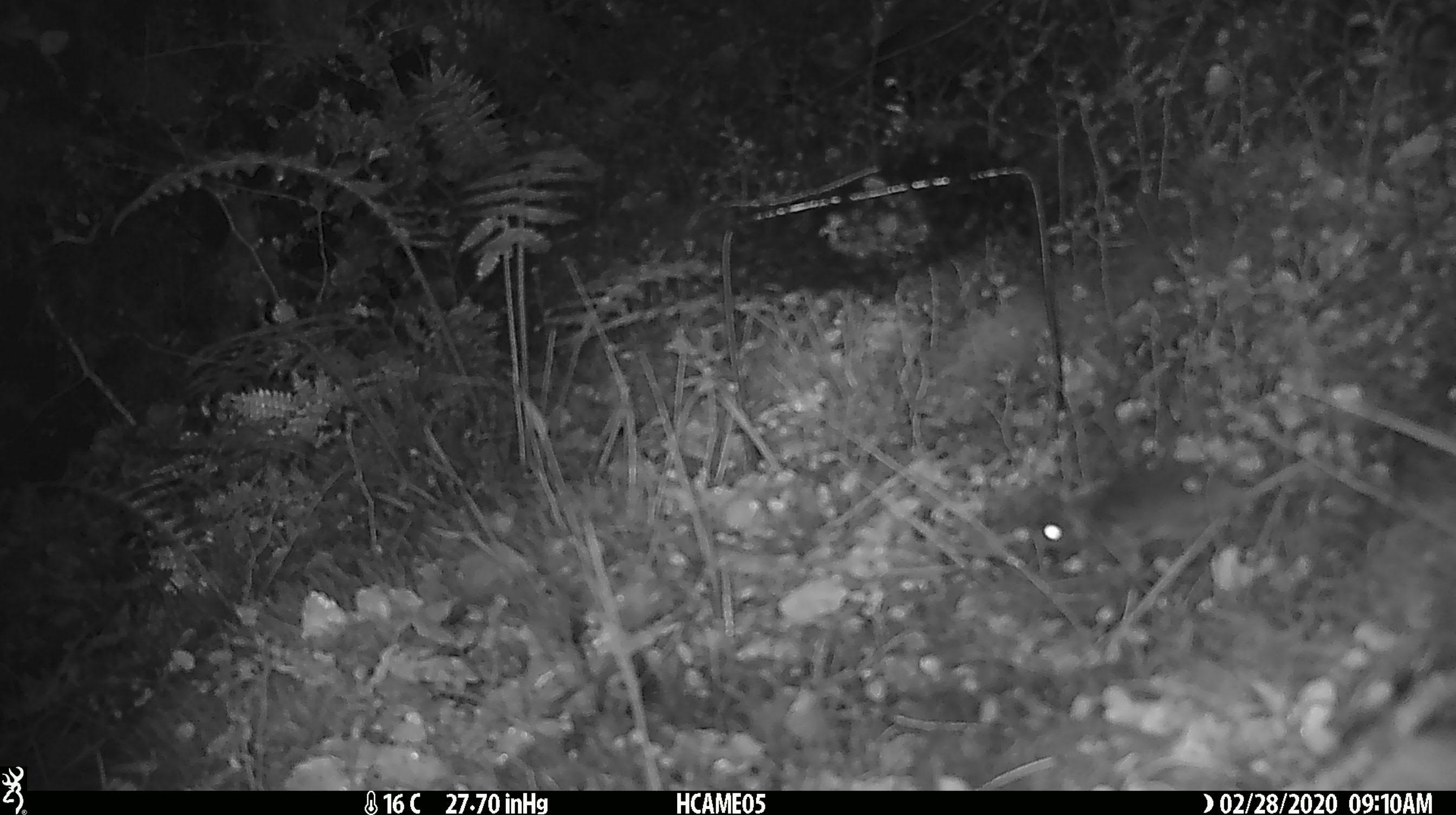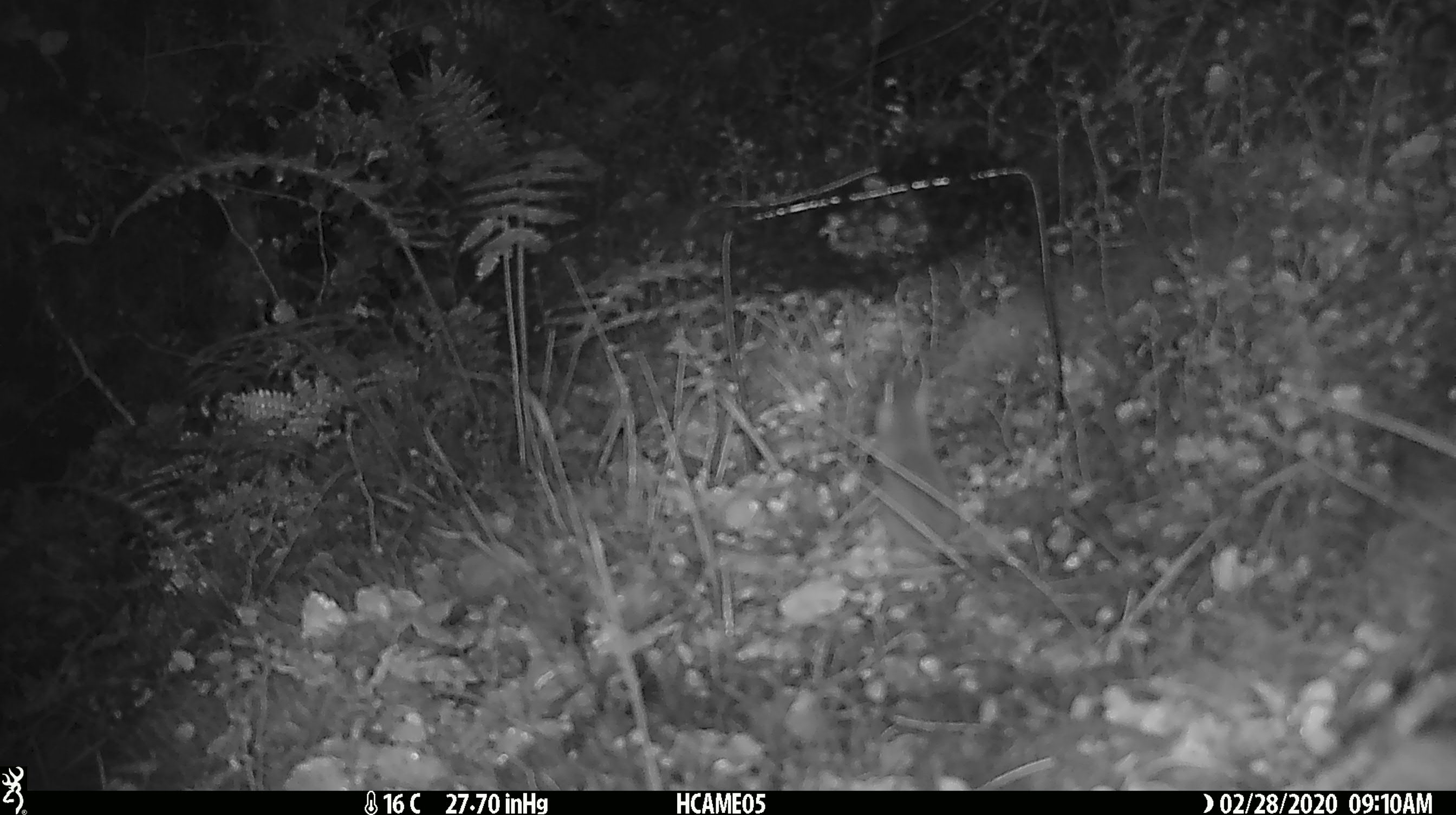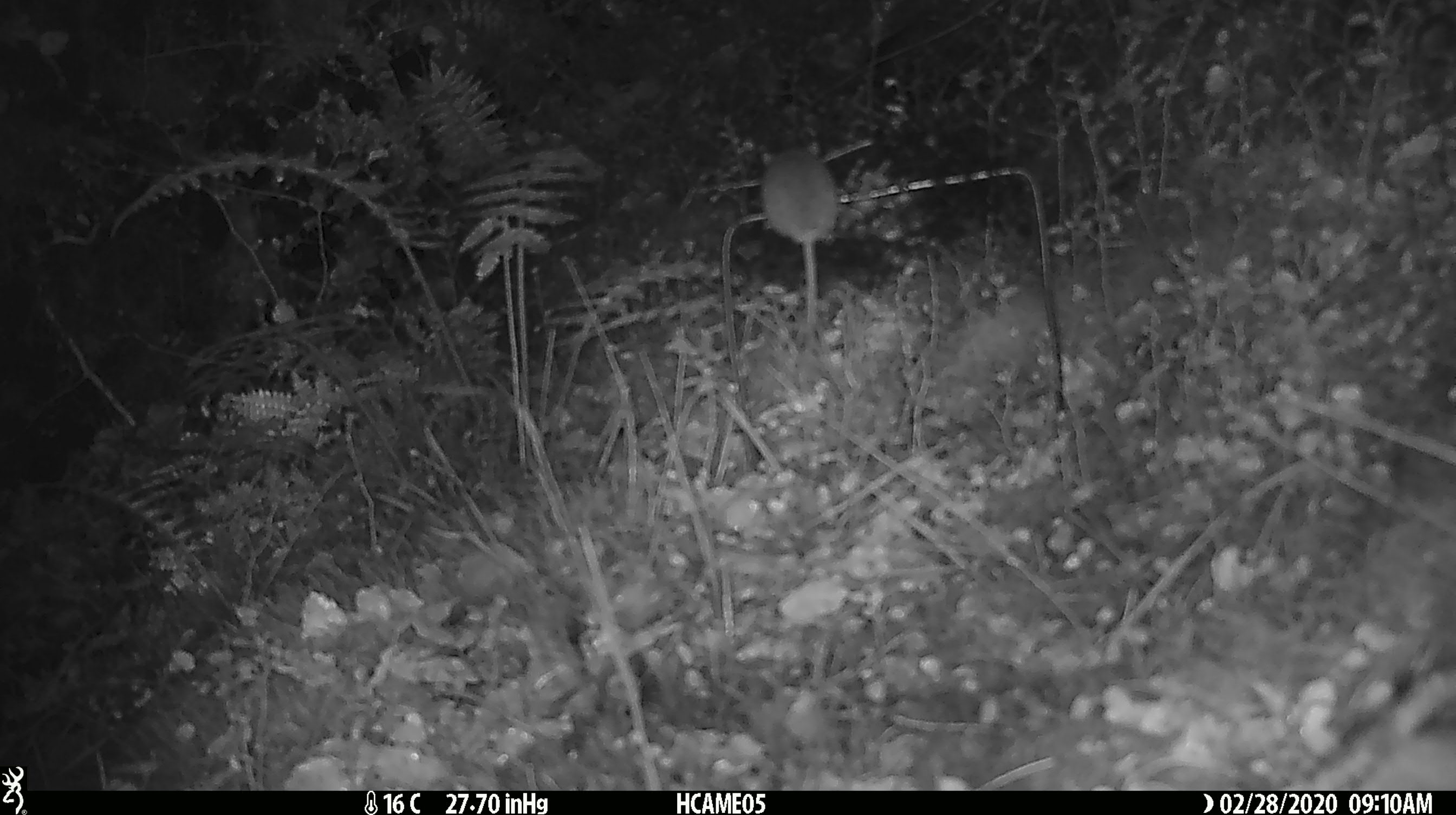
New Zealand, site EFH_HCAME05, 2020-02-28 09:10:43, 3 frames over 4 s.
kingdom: Animalia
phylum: Chordata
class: Mammalia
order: Rodentia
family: Muridae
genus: Mus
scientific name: Mus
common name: mouse